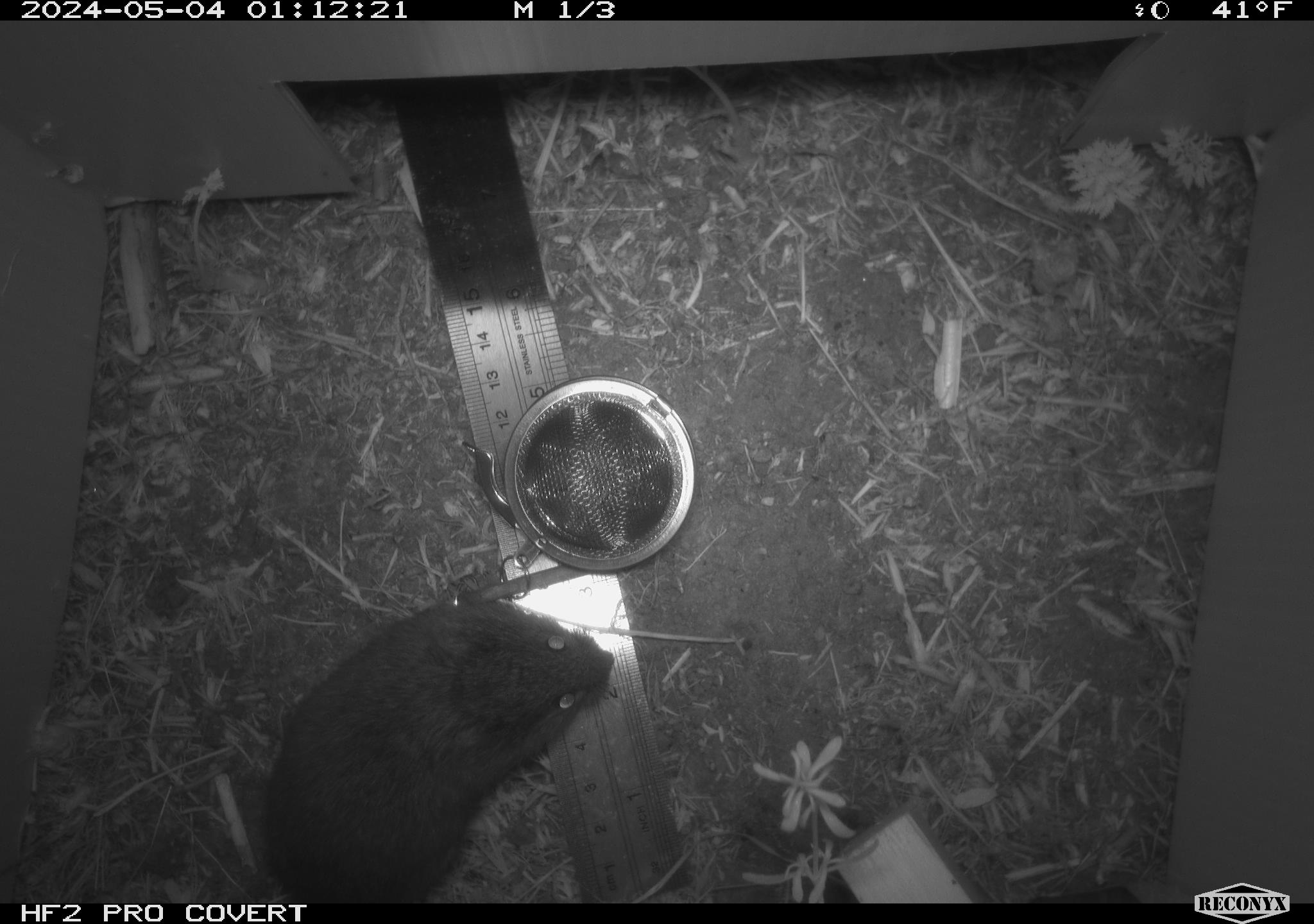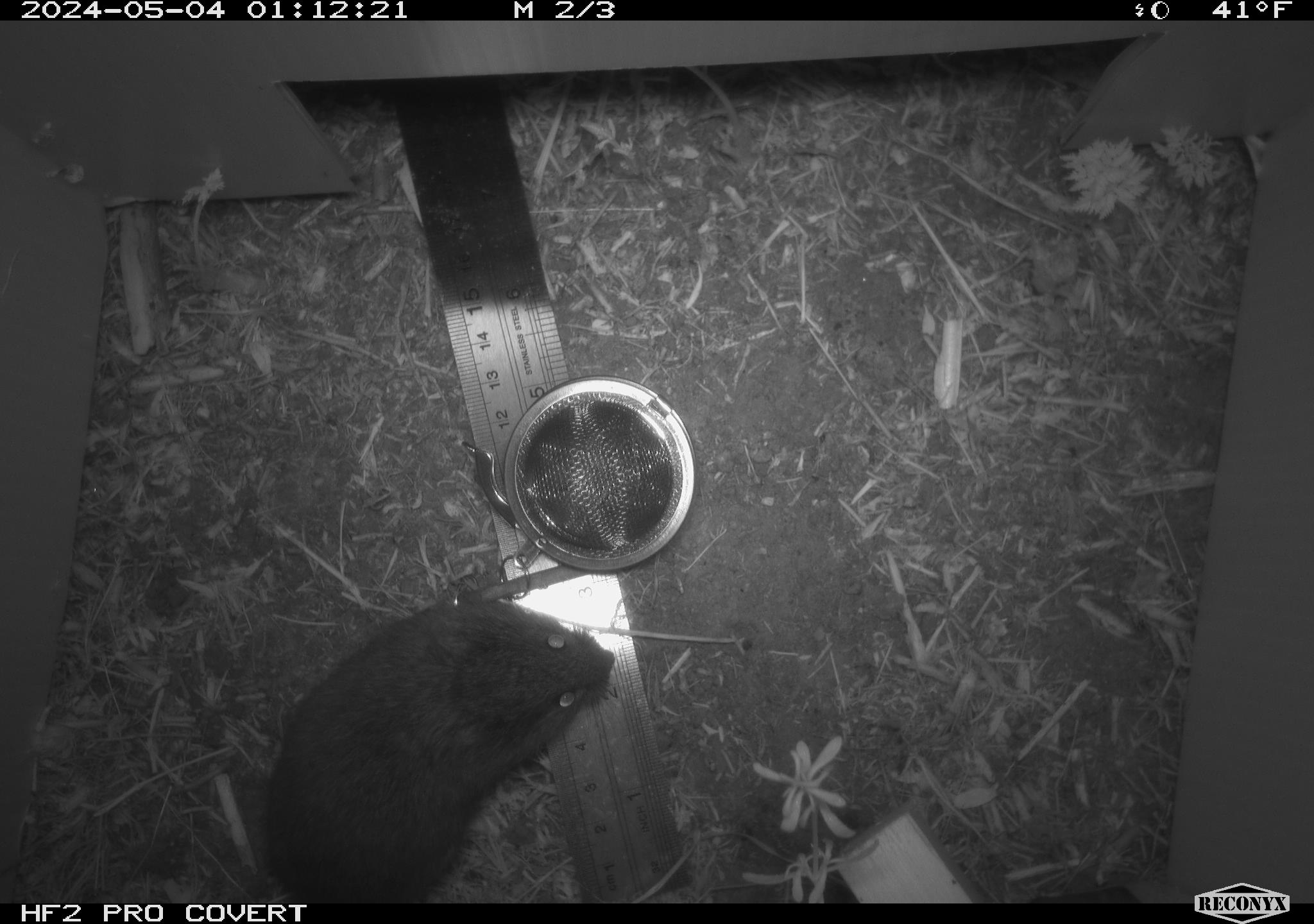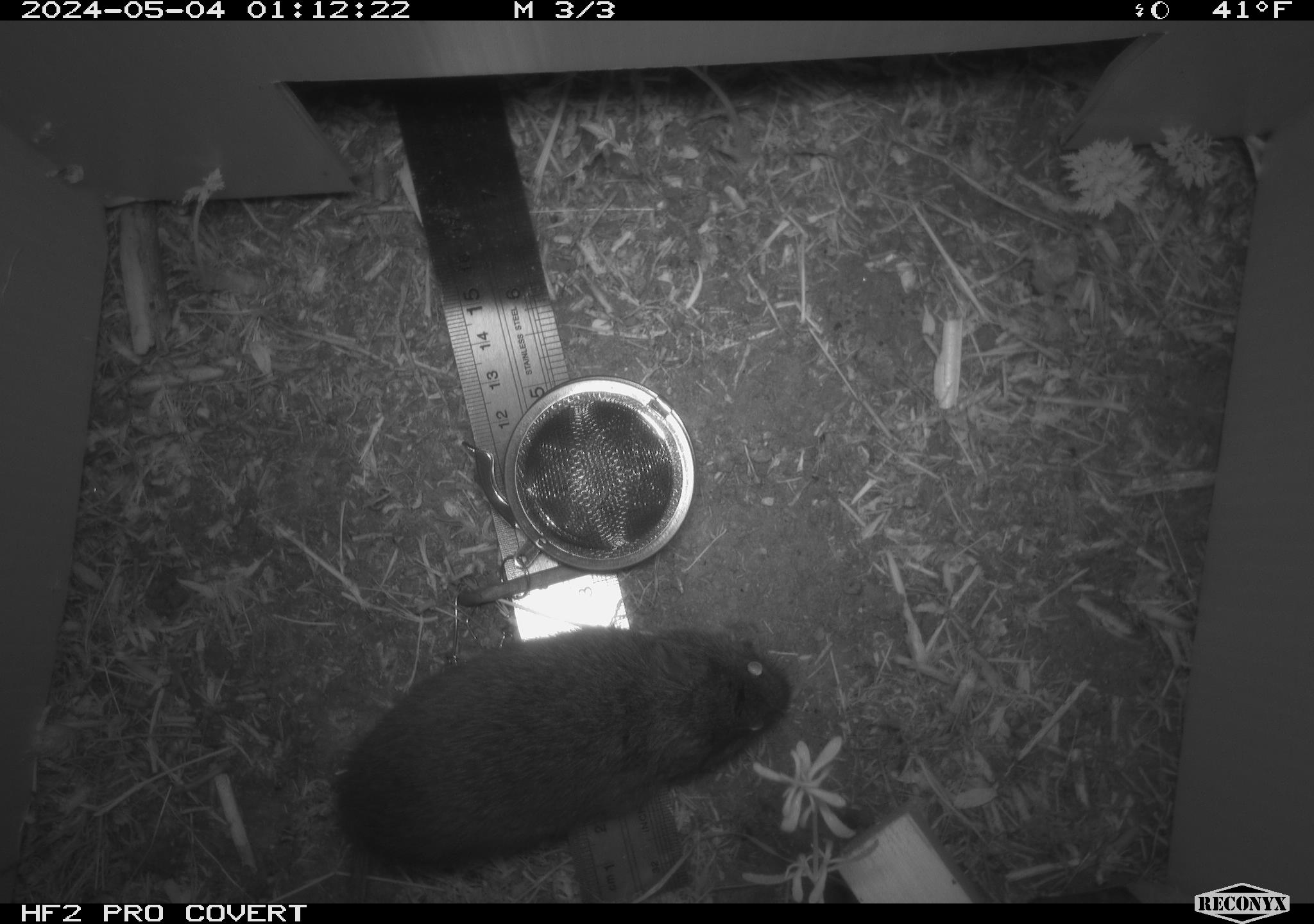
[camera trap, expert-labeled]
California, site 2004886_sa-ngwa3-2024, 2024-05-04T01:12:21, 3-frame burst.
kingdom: Animalia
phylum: Chordata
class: Mammalia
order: Rodentia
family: Cricetidae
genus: Microtus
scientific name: Microtus californicus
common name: california vole